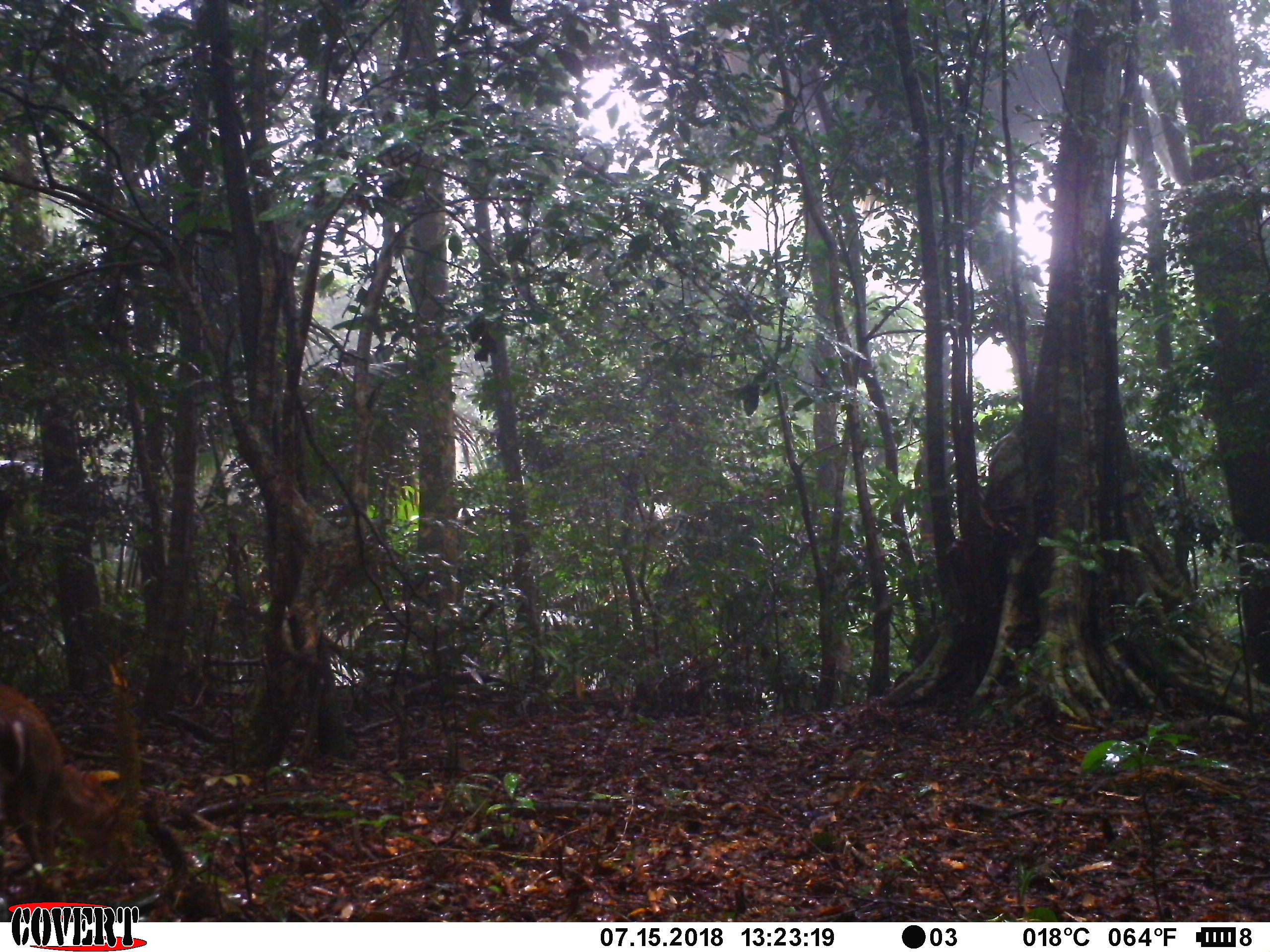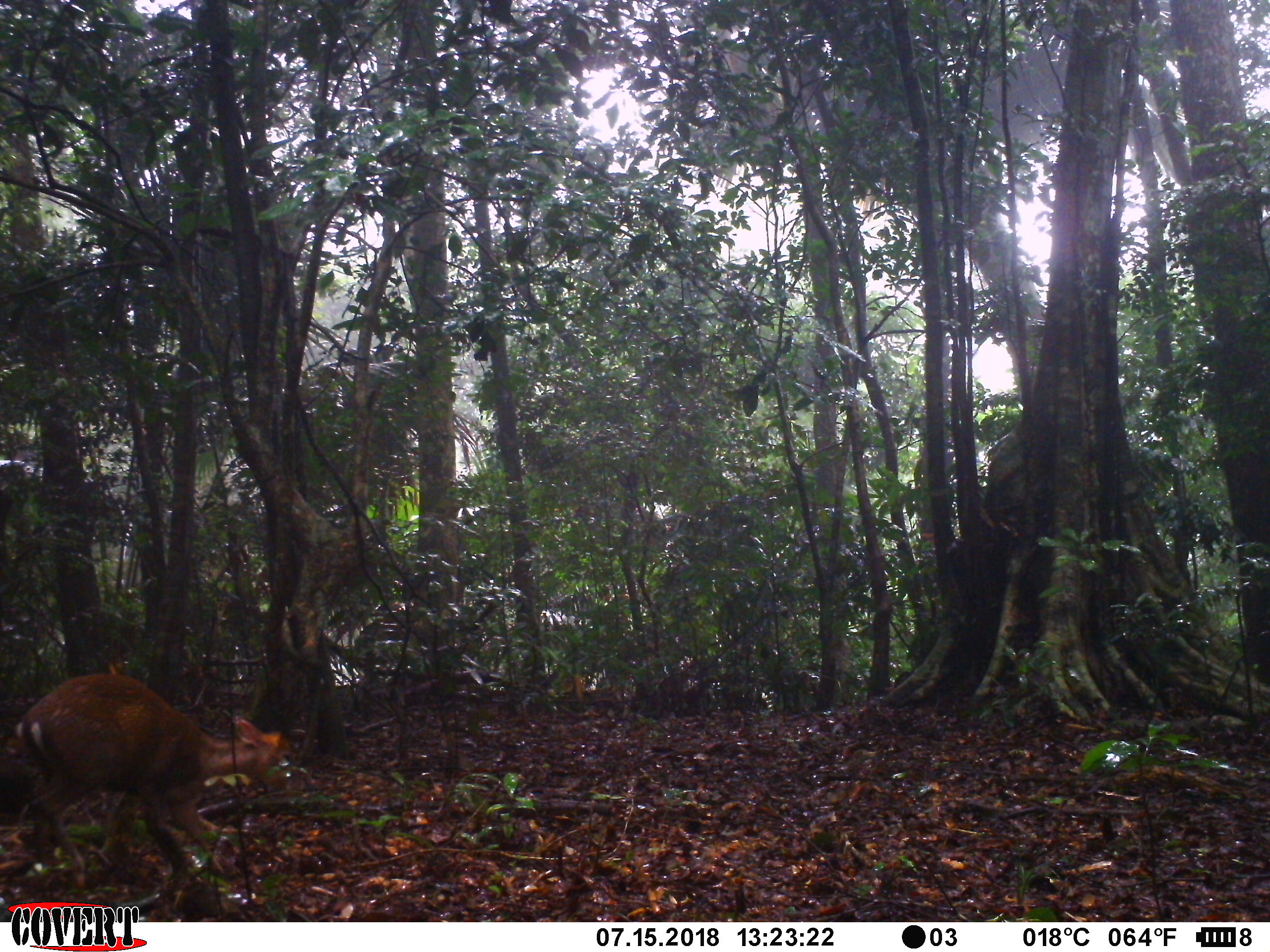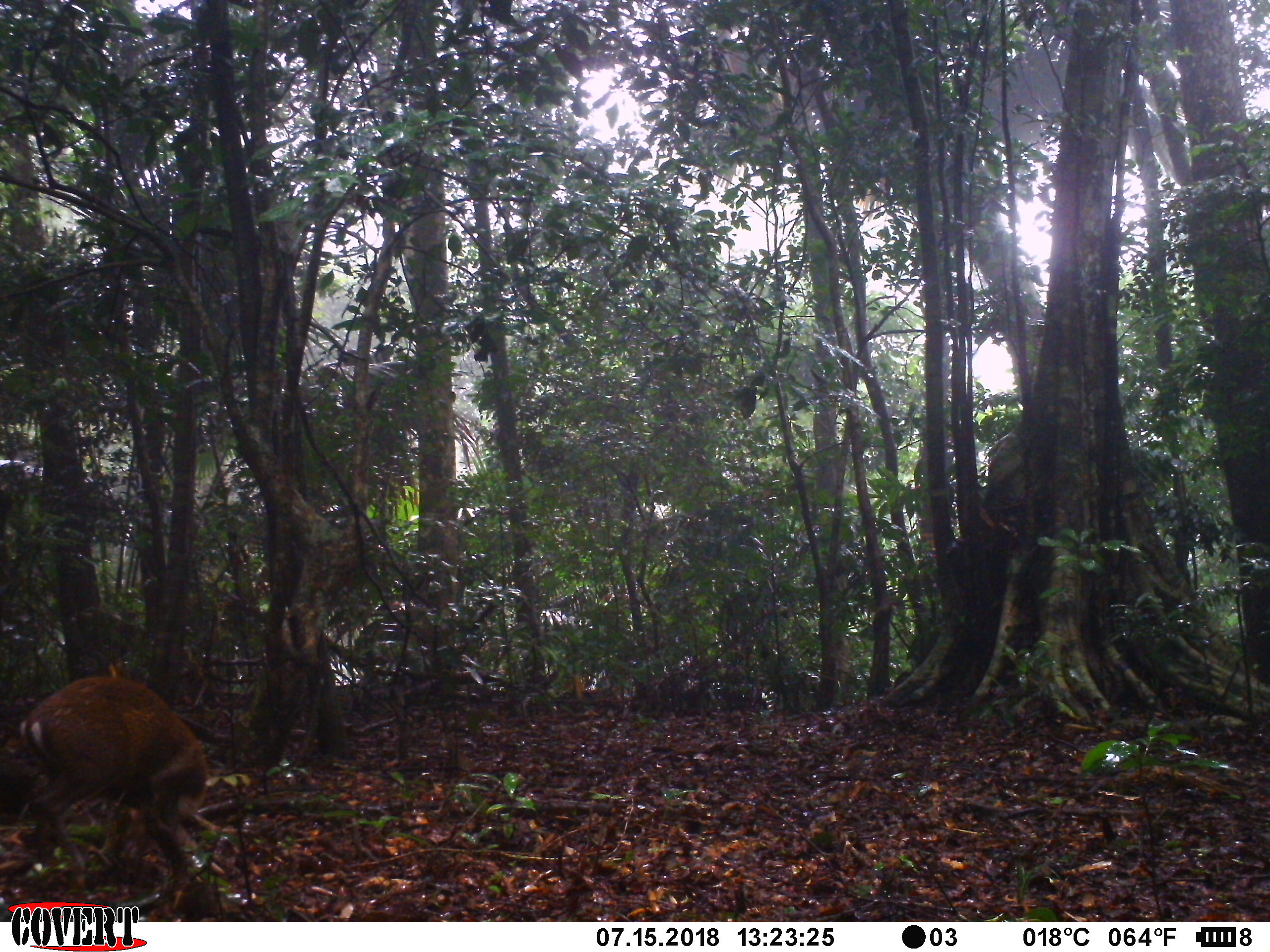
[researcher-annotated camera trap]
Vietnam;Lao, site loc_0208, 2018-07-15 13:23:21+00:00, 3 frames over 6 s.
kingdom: Animalia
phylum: Chordata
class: Mammalia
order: Artiodactyla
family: Cervidae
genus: Muntiacus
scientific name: Muntiacus rooseveltorum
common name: roosevelt's muntjac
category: roosevelts muntjac group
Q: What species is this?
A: Roosevelts muntjac group (roosevelt's muntjac) (Muntiacus rooseveltorum).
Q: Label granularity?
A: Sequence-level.